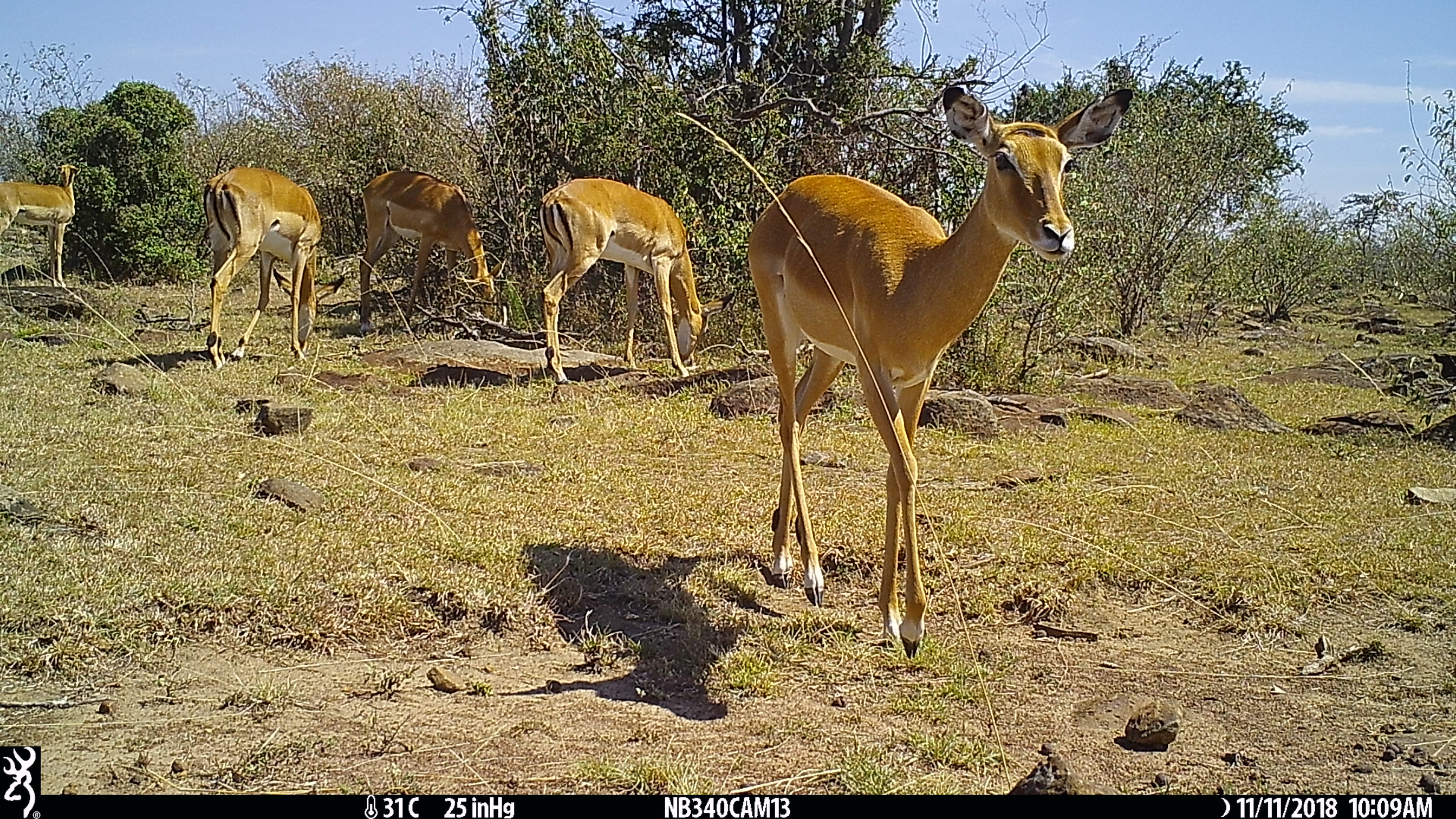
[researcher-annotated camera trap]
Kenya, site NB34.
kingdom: Animalia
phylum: Chordata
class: Mammalia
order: Artiodactyla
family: Bovidae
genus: Aepyceros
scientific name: Aepyceros melampus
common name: impala